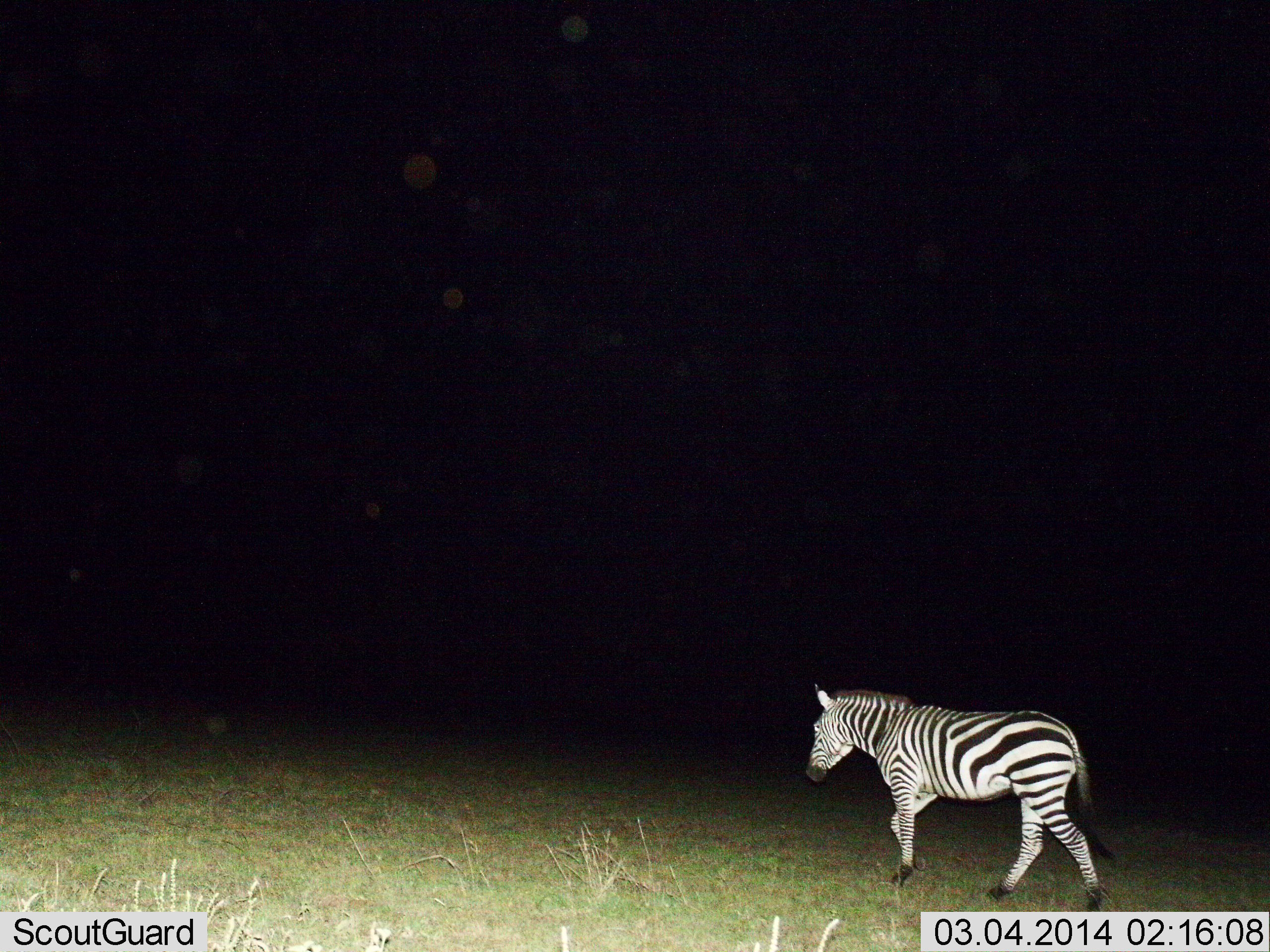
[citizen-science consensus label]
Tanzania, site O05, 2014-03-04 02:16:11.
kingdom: Animalia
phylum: Chordata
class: Mammalia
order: Perissodactyla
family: Equidae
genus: Equus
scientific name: Equus quagga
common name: plains zebra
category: zebra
Zebra (plains zebra) (Equus quagga), count 1. Behavior (volunteer vote fractions): standing 0%, resting 0%, moving 90%, interacting 0%. Young present (vote fraction): 0%. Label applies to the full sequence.